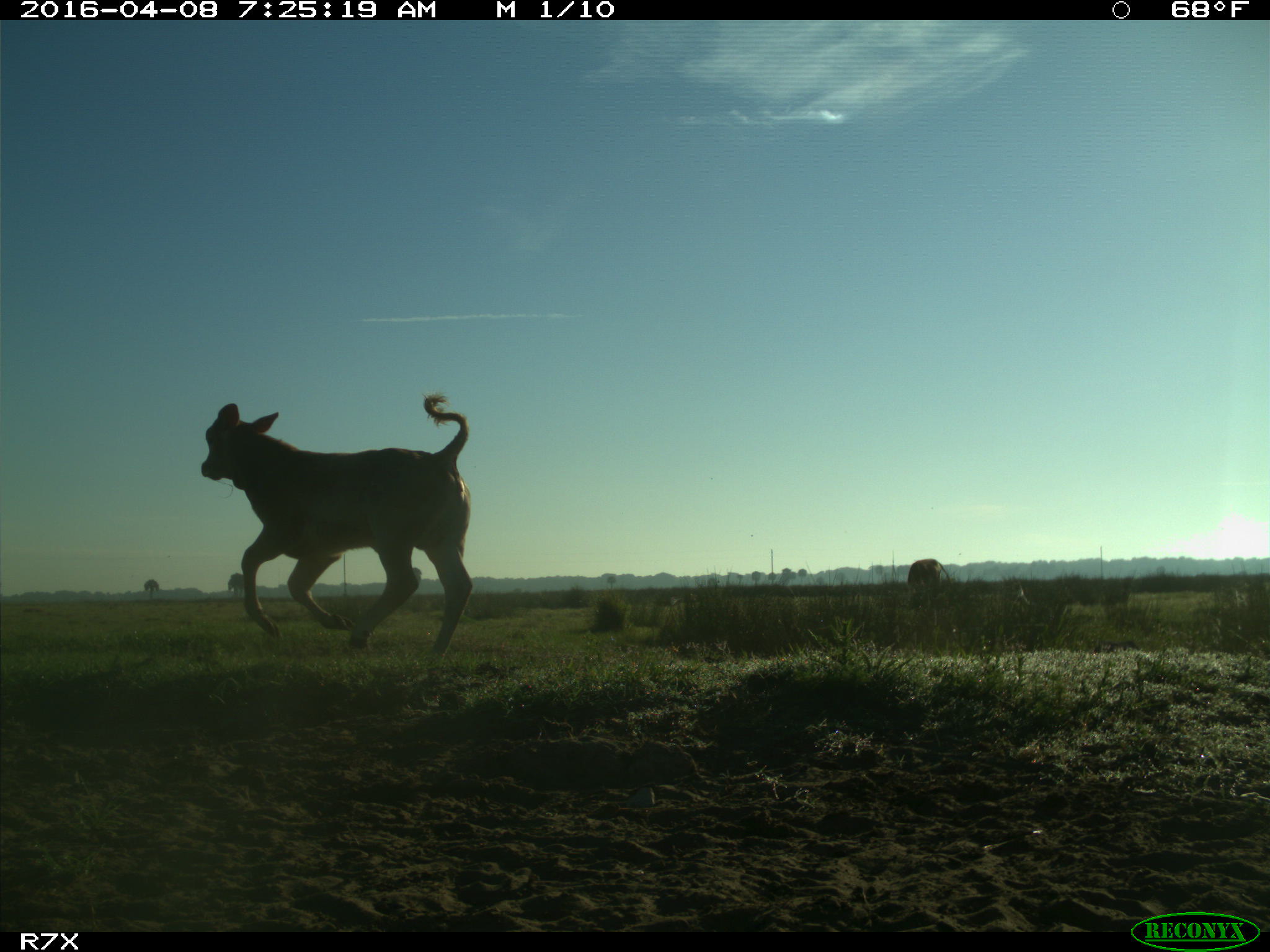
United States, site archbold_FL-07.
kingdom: Animalia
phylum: Chordata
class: Mammalia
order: Artiodactyla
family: Bovidae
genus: Bos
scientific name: Bos taurus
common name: domestic cow